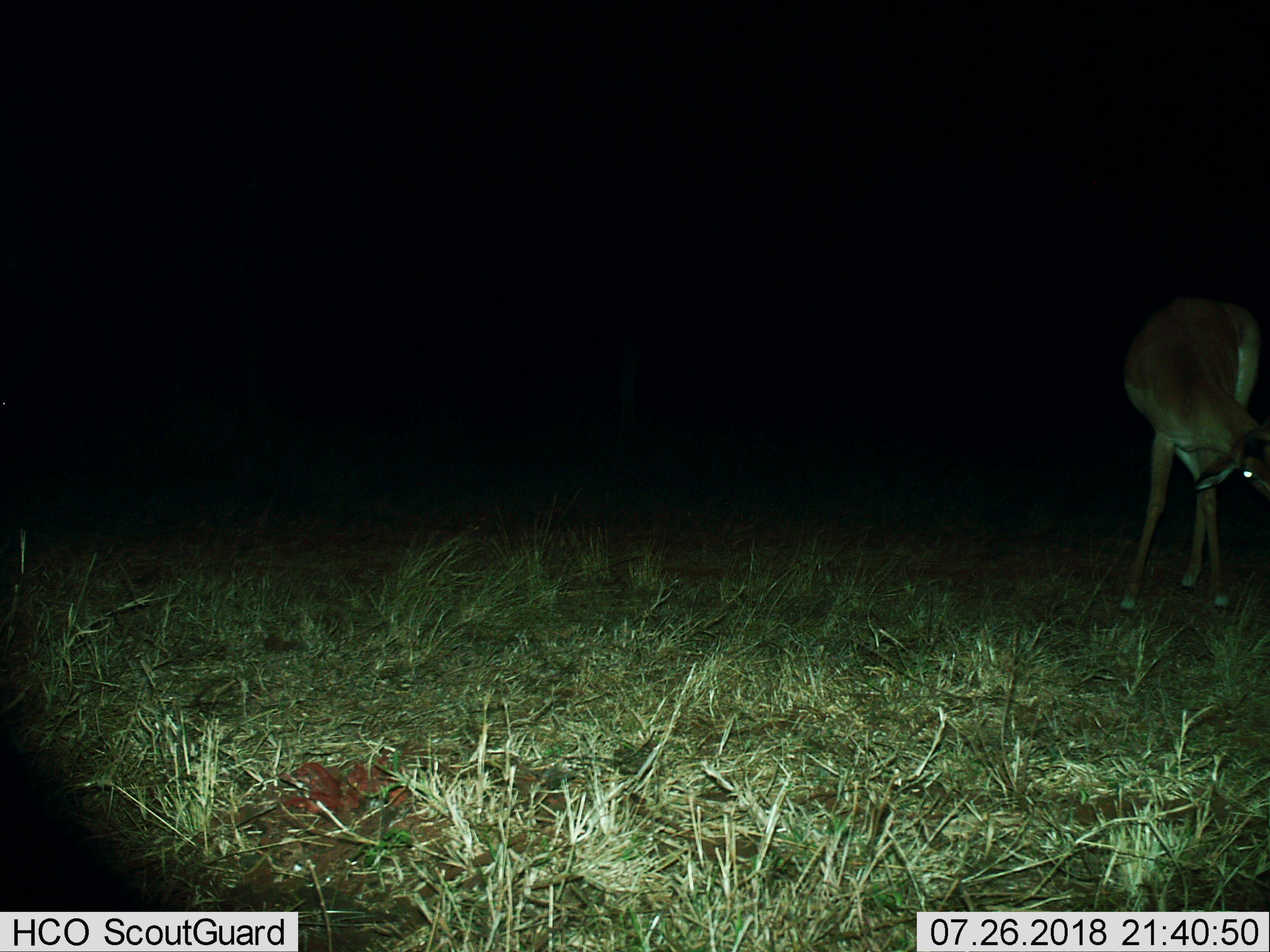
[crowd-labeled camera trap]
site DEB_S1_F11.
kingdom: Animalia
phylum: Chordata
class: Mammalia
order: Artiodactyla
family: Bovidae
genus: Aepyceros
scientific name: Aepyceros melampus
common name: impala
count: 1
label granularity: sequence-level